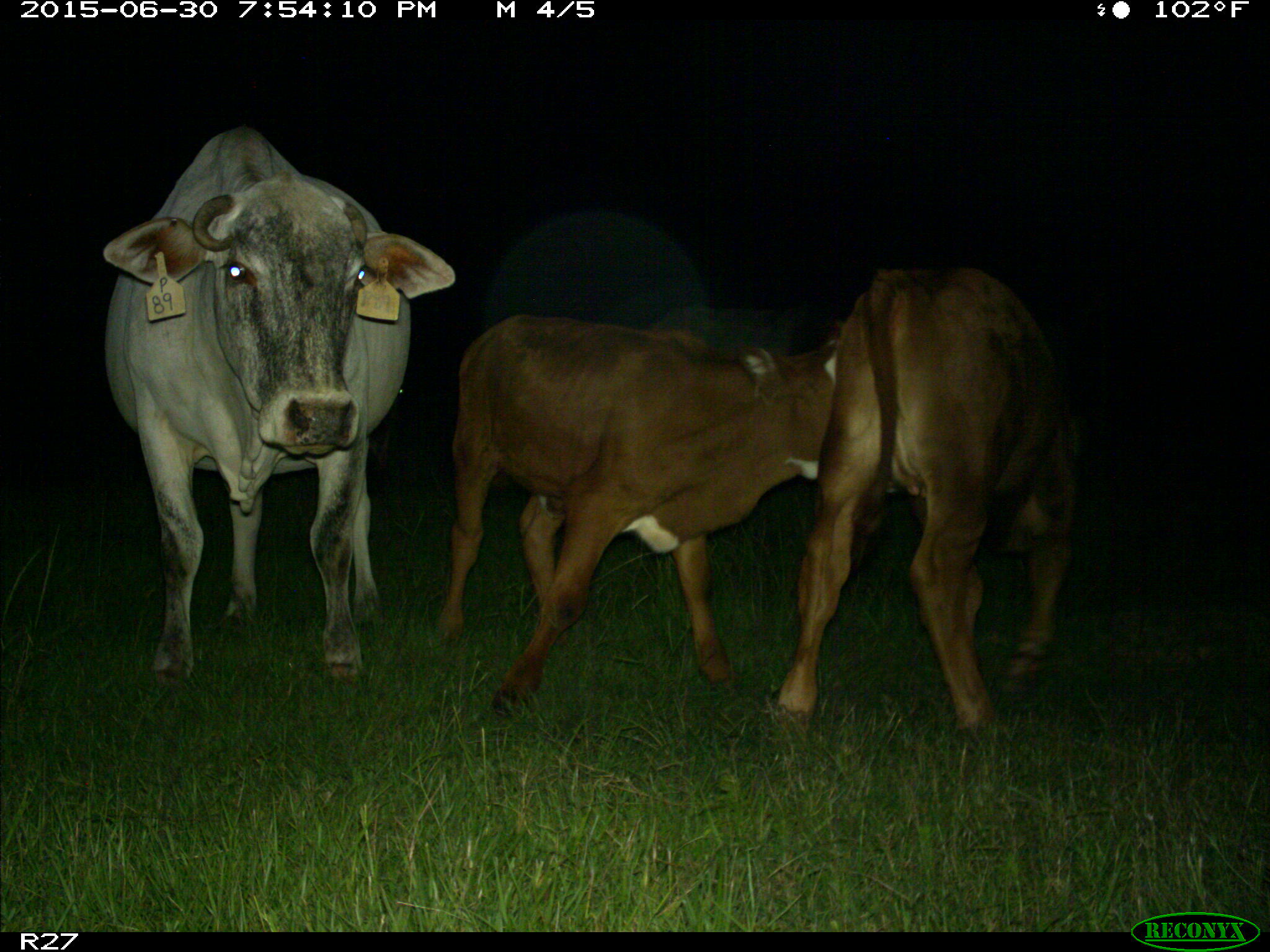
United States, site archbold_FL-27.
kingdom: Animalia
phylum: Chordata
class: Mammalia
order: Artiodactyla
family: Bovidae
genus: Bos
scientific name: Bos taurus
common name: domestic cow